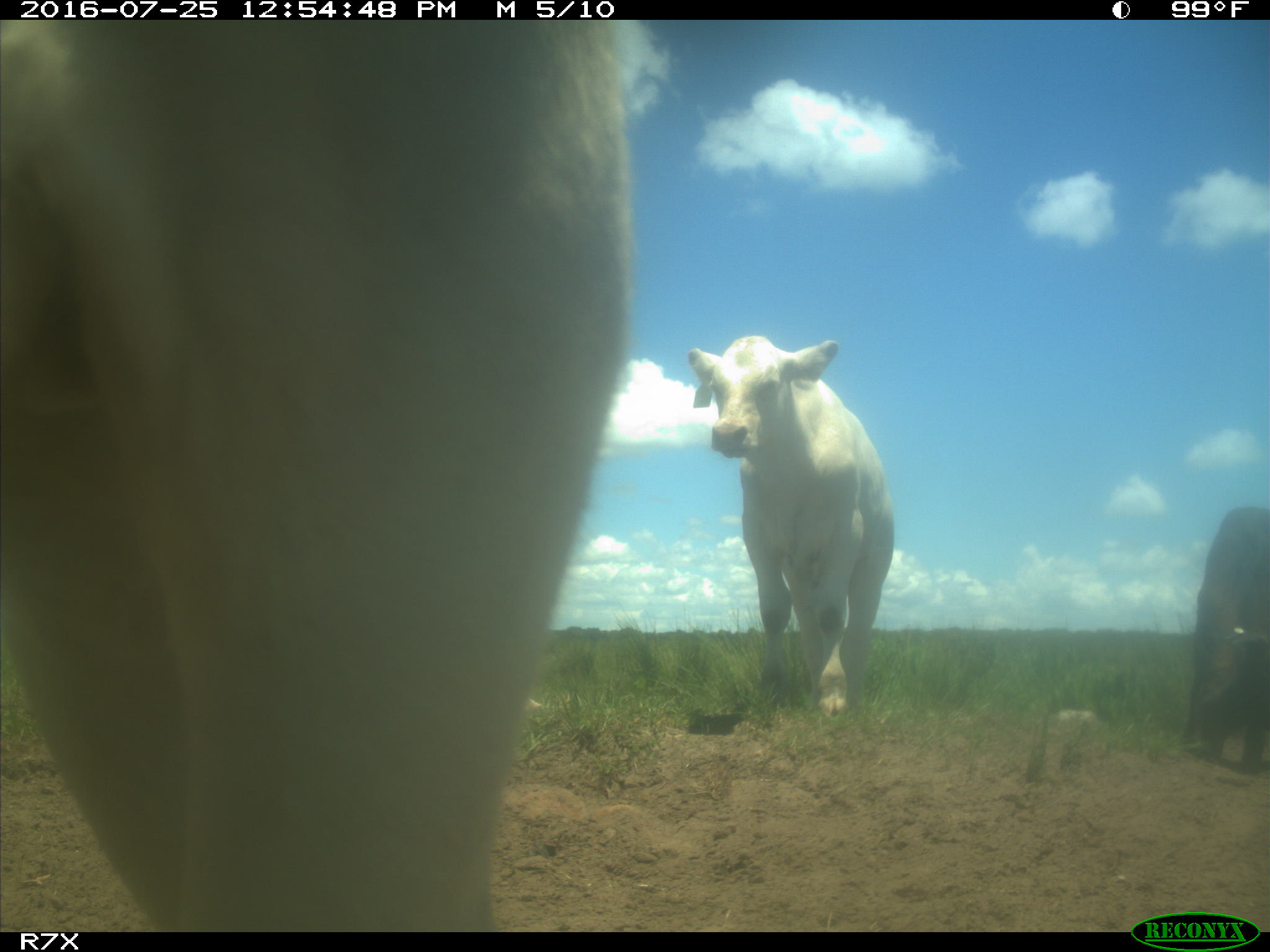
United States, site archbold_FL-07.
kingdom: Animalia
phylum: Chordata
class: Mammalia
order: Artiodactyla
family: Bovidae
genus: Bos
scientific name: Bos taurus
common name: domestic cow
Bos taurus (domestic cow).